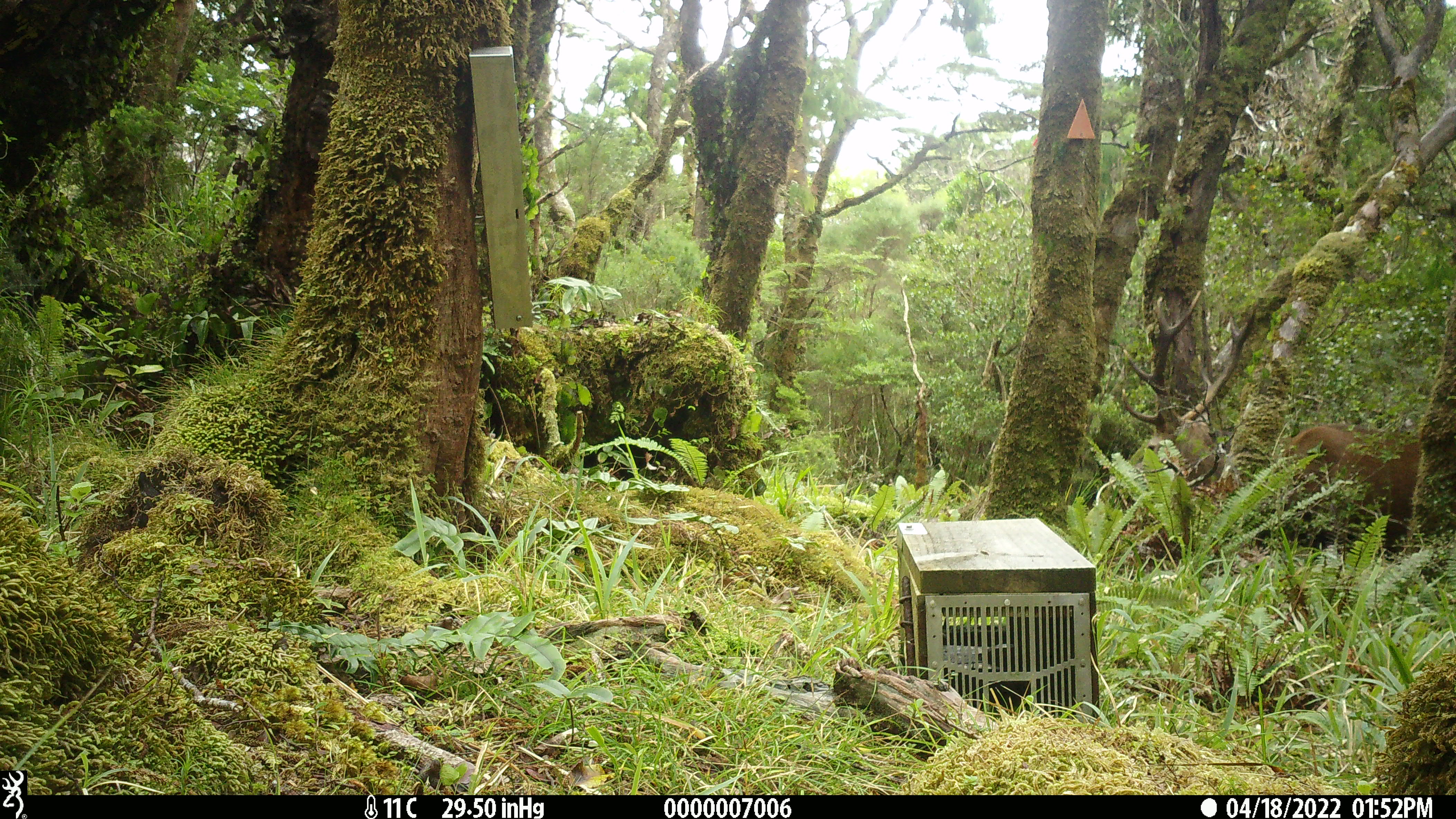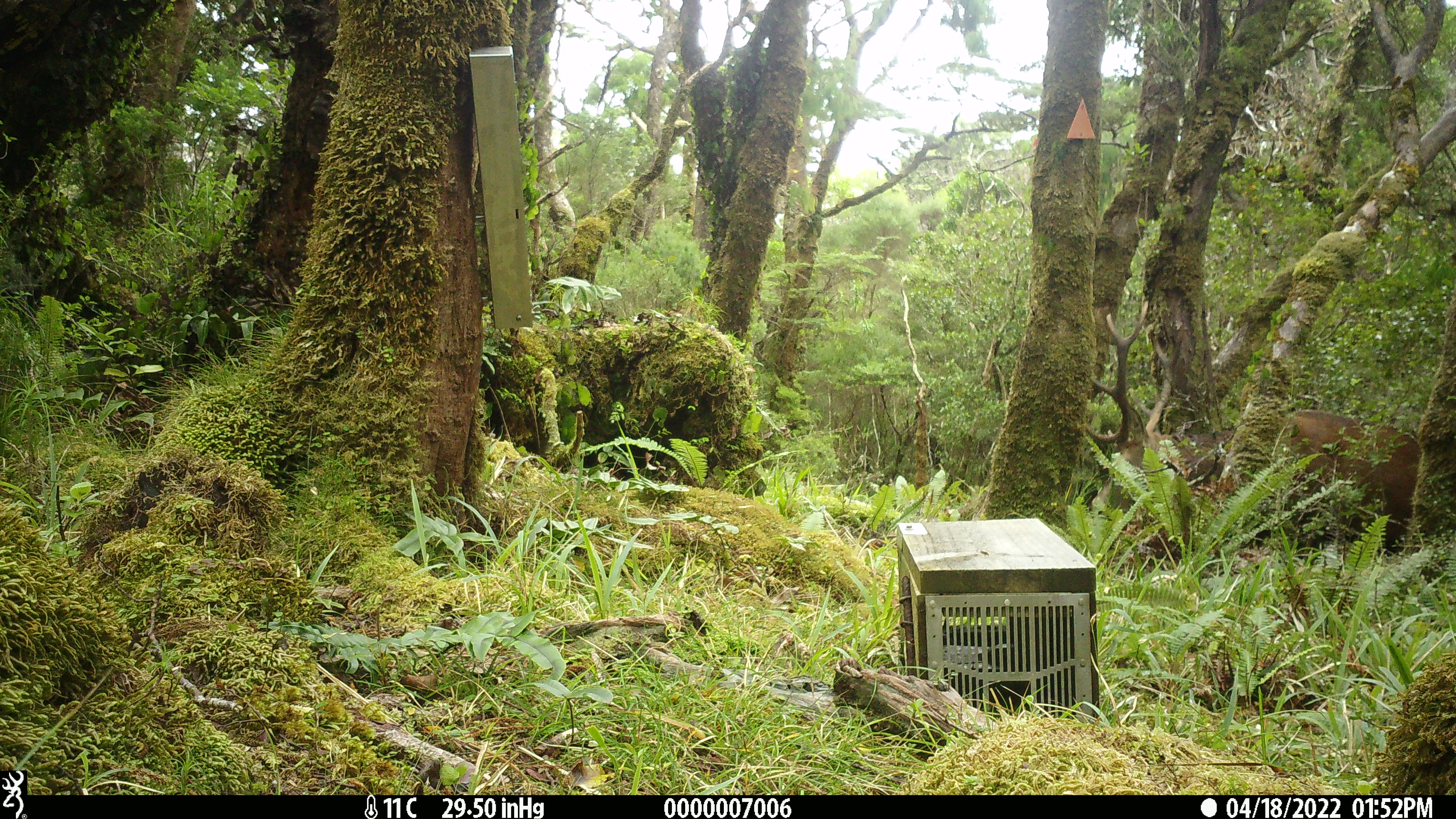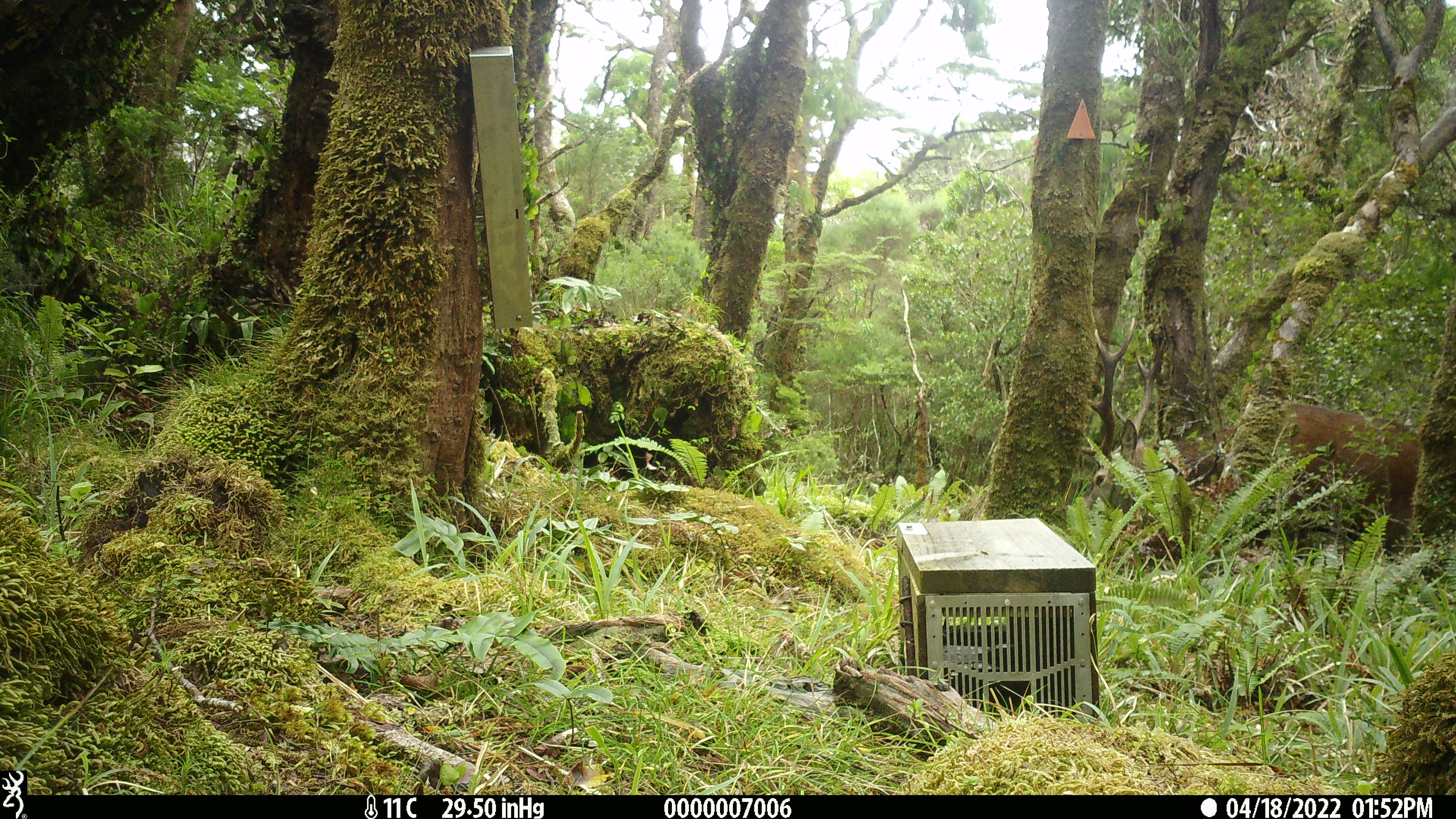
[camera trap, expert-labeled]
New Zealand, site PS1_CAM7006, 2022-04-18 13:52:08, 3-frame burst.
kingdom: Animalia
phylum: Chordata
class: Mammalia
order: Artiodactyla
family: Cervidae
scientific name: Cervidae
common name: deer